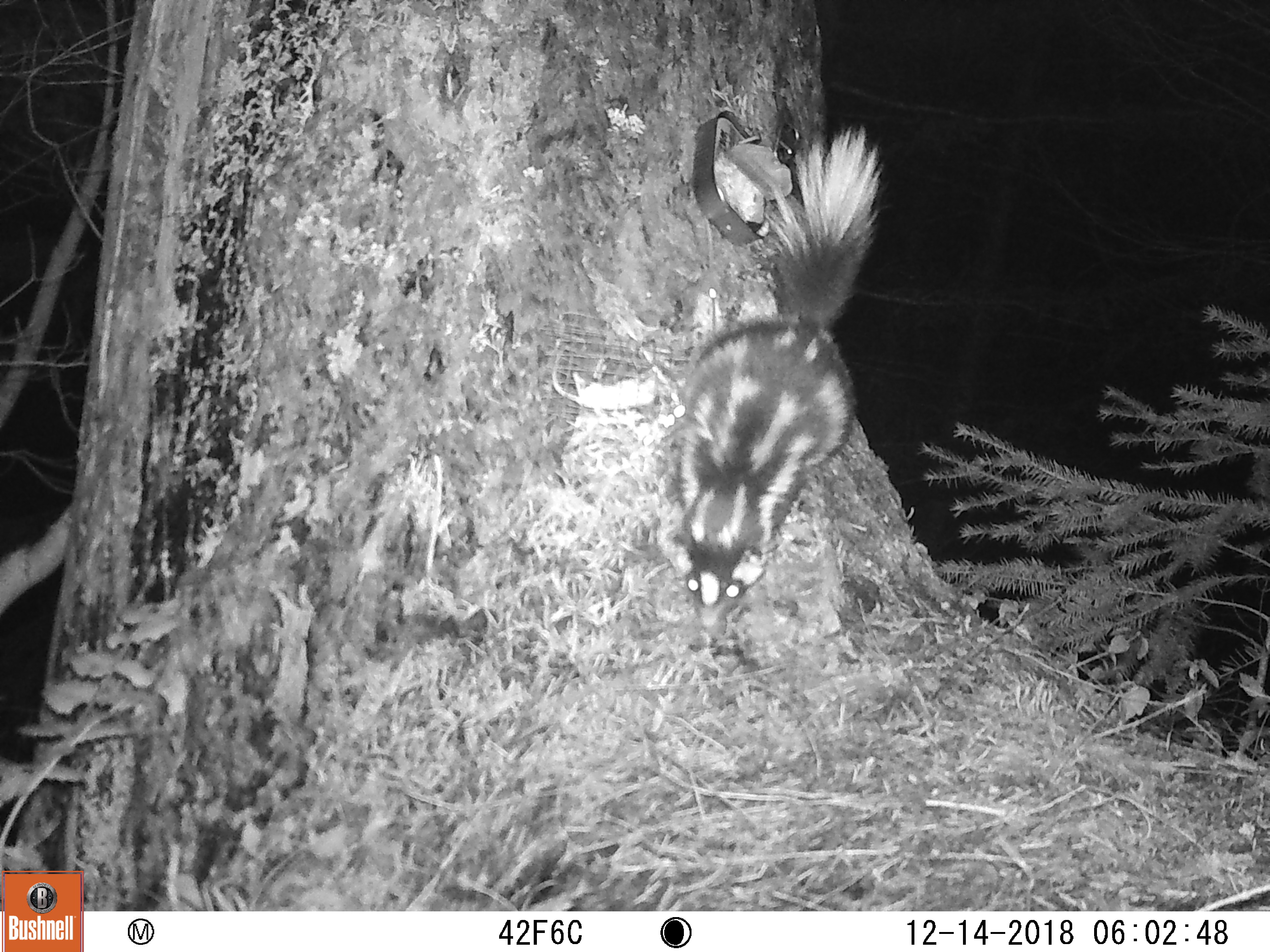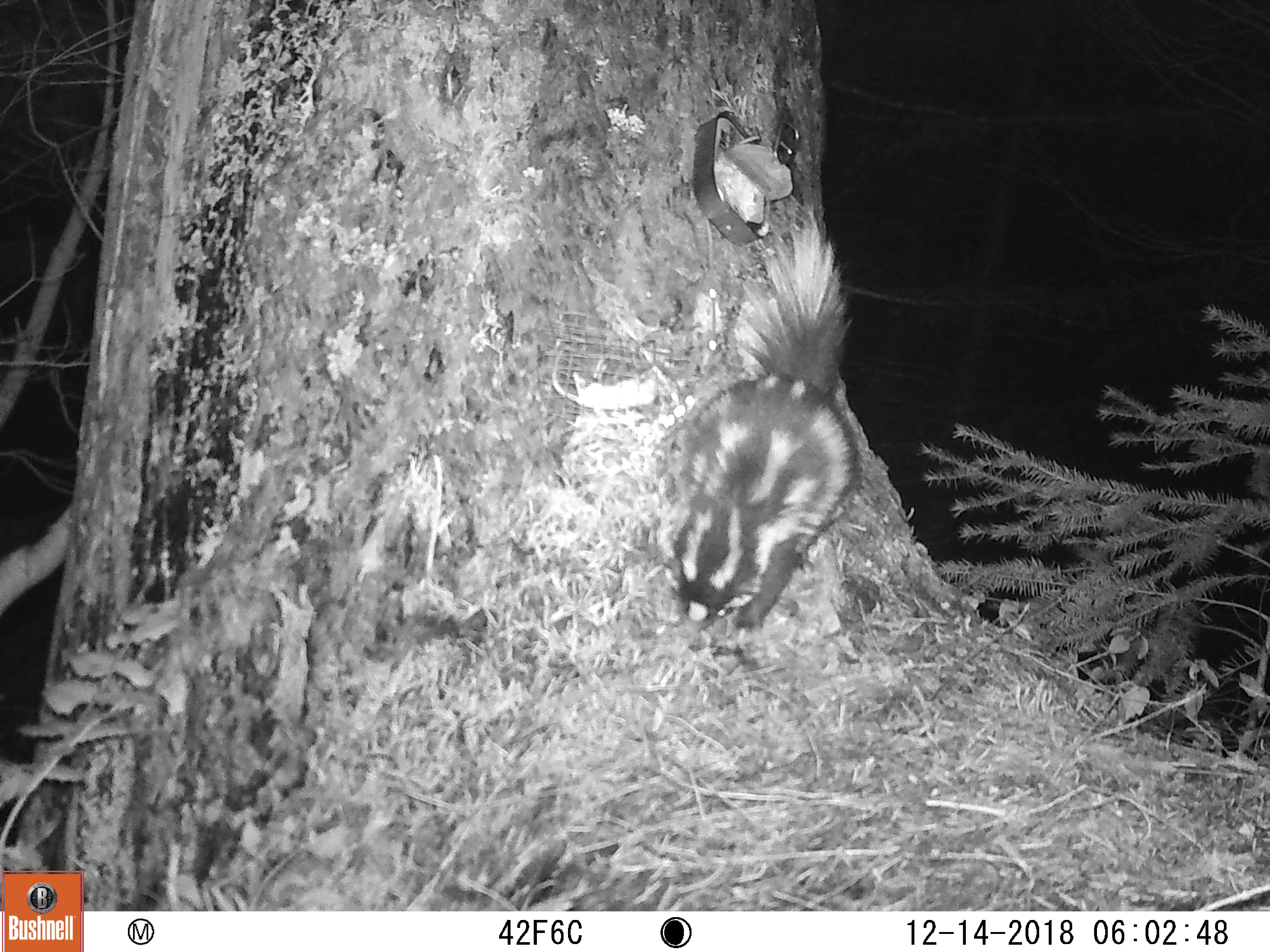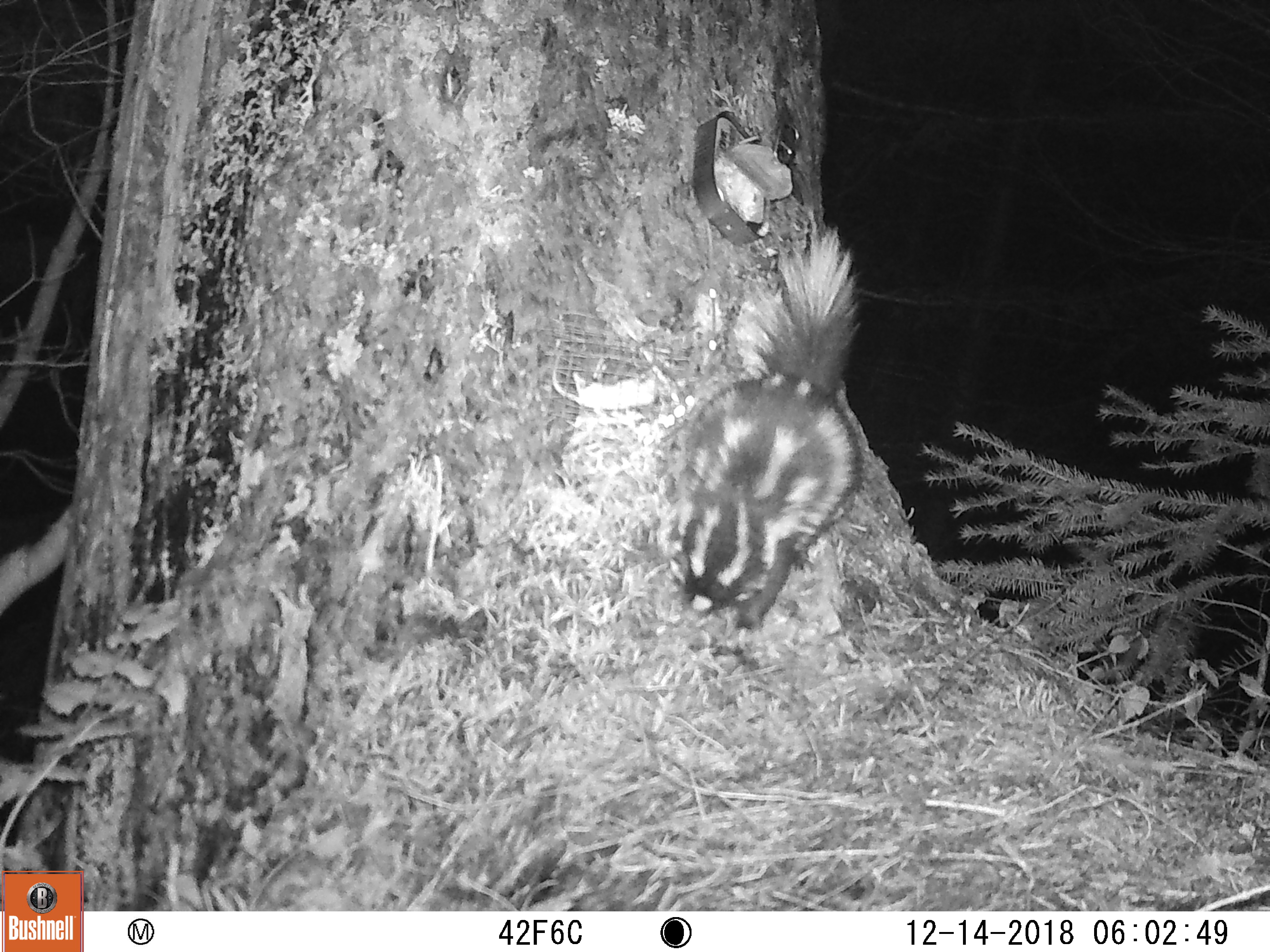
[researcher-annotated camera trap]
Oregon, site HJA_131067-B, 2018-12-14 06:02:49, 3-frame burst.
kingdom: Animalia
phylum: Chordata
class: Mammalia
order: Carnivora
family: Mephitidae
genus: Spilogale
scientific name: Spilogale gracilis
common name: western spotted skunk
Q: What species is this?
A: Western spotted skunk (Spilogale gracilis).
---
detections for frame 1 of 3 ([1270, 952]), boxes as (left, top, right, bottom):
western spotted skunk: (646, 125, 888, 641)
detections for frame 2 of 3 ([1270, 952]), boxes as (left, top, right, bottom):
western spotted skunk: (645, 190, 892, 641)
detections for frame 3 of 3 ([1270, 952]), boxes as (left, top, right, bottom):
western spotted skunk: (602, 201, 884, 642)